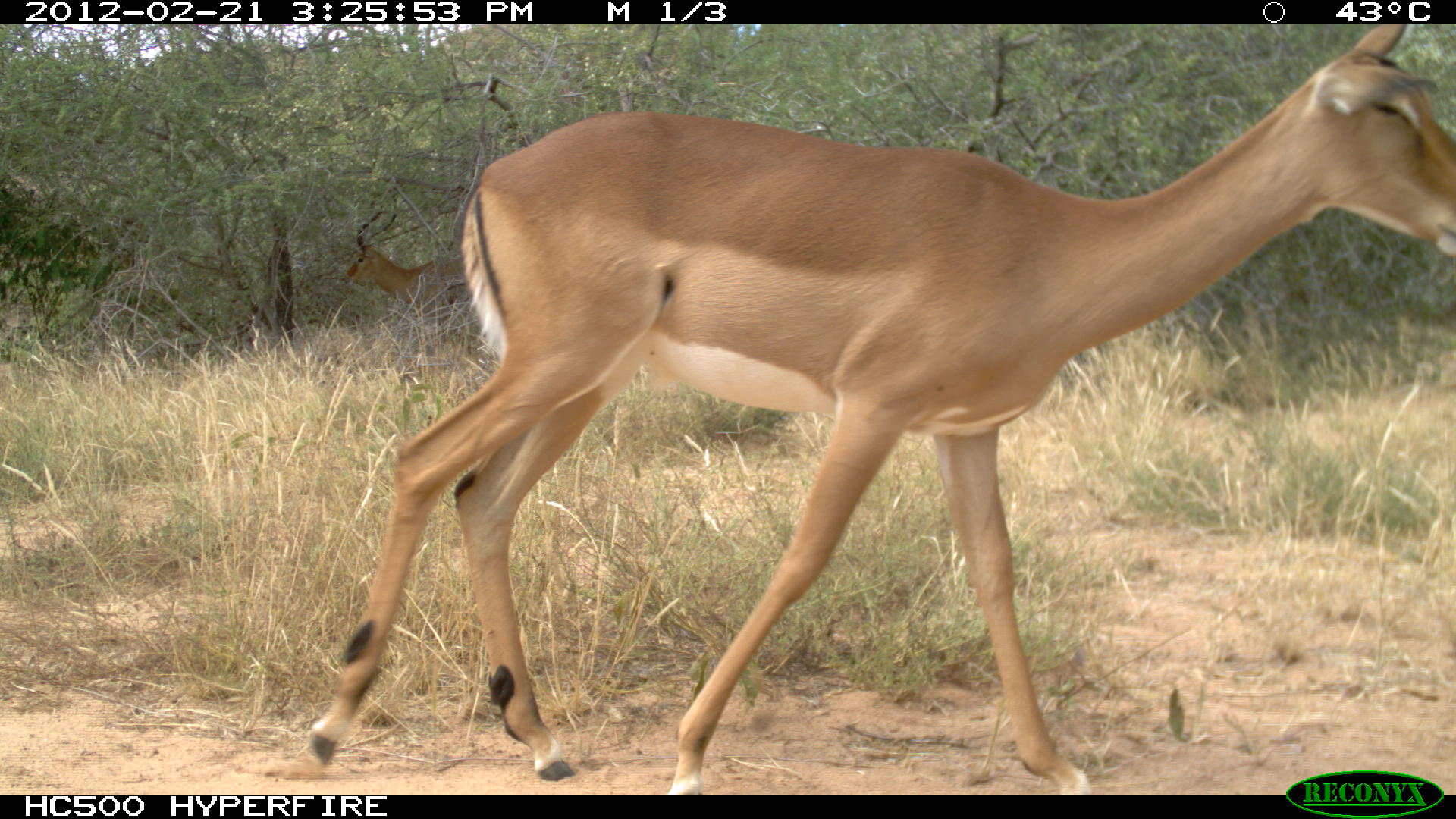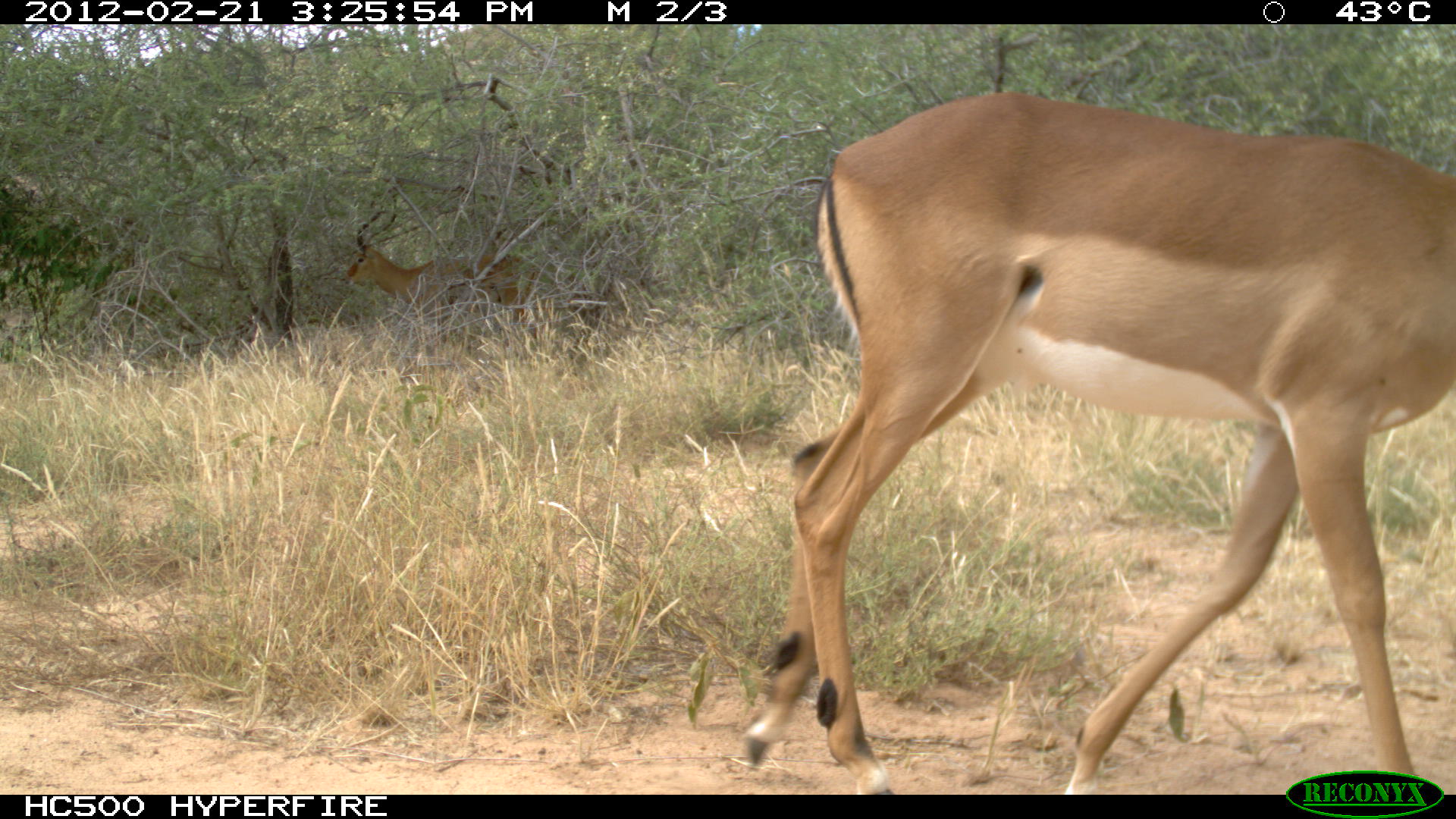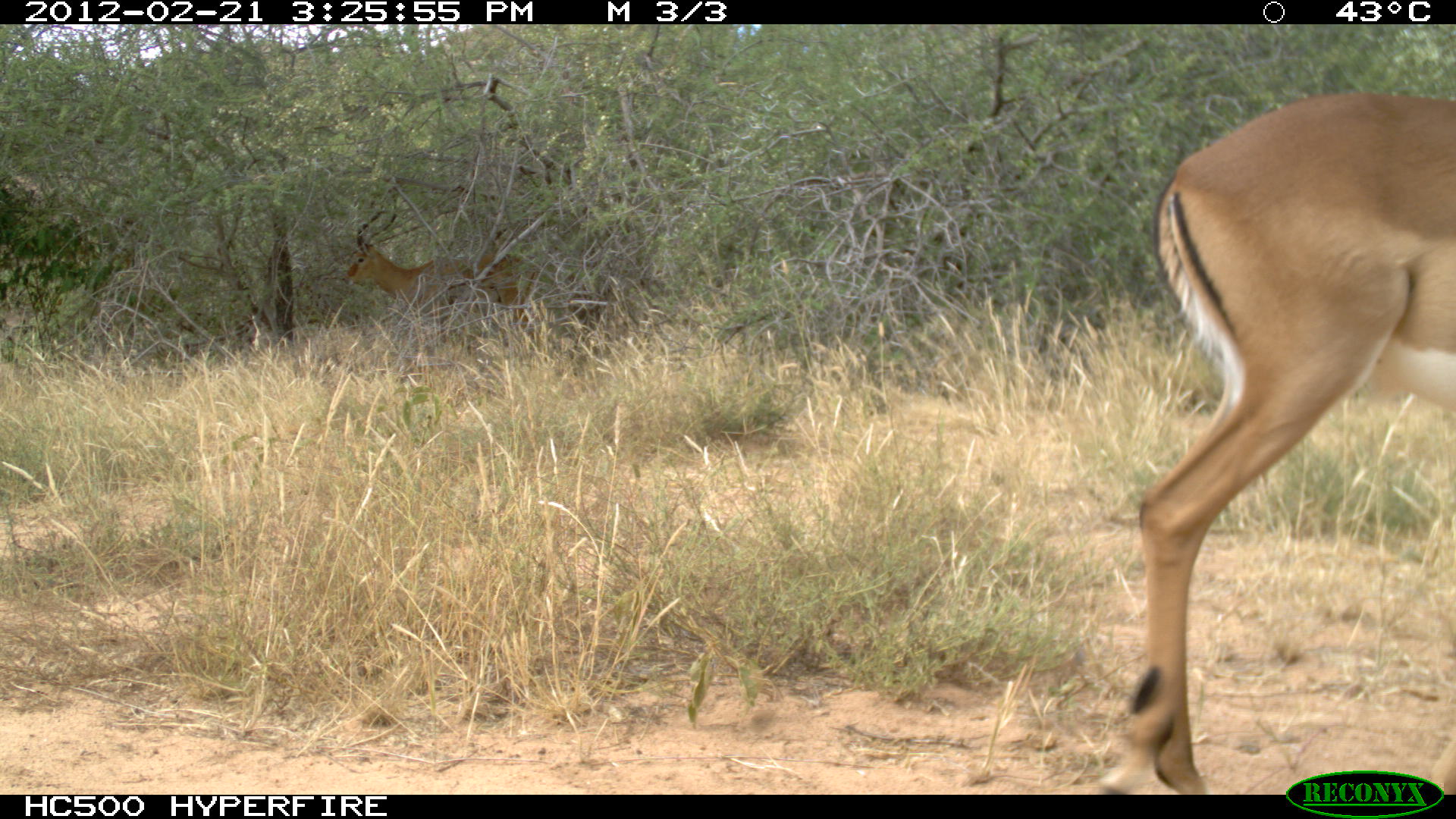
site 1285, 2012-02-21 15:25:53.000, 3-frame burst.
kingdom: Animalia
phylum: Chordata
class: Mammalia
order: Artiodactyla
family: Bovidae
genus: Aepyceros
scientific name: Aepyceros melampus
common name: impala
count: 2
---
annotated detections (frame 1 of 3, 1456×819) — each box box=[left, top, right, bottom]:
aepyceros melampus: box=[302, 17, 1448, 794]; box=[342, 208, 465, 312]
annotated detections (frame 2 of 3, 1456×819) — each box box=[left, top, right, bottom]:
aepyceros melampus: box=[740, 85, 1456, 791]; box=[342, 221, 543, 348]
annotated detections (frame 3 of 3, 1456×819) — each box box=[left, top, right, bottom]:
aepyceros melampus: box=[1099, 89, 1456, 791]; box=[337, 219, 548, 359]